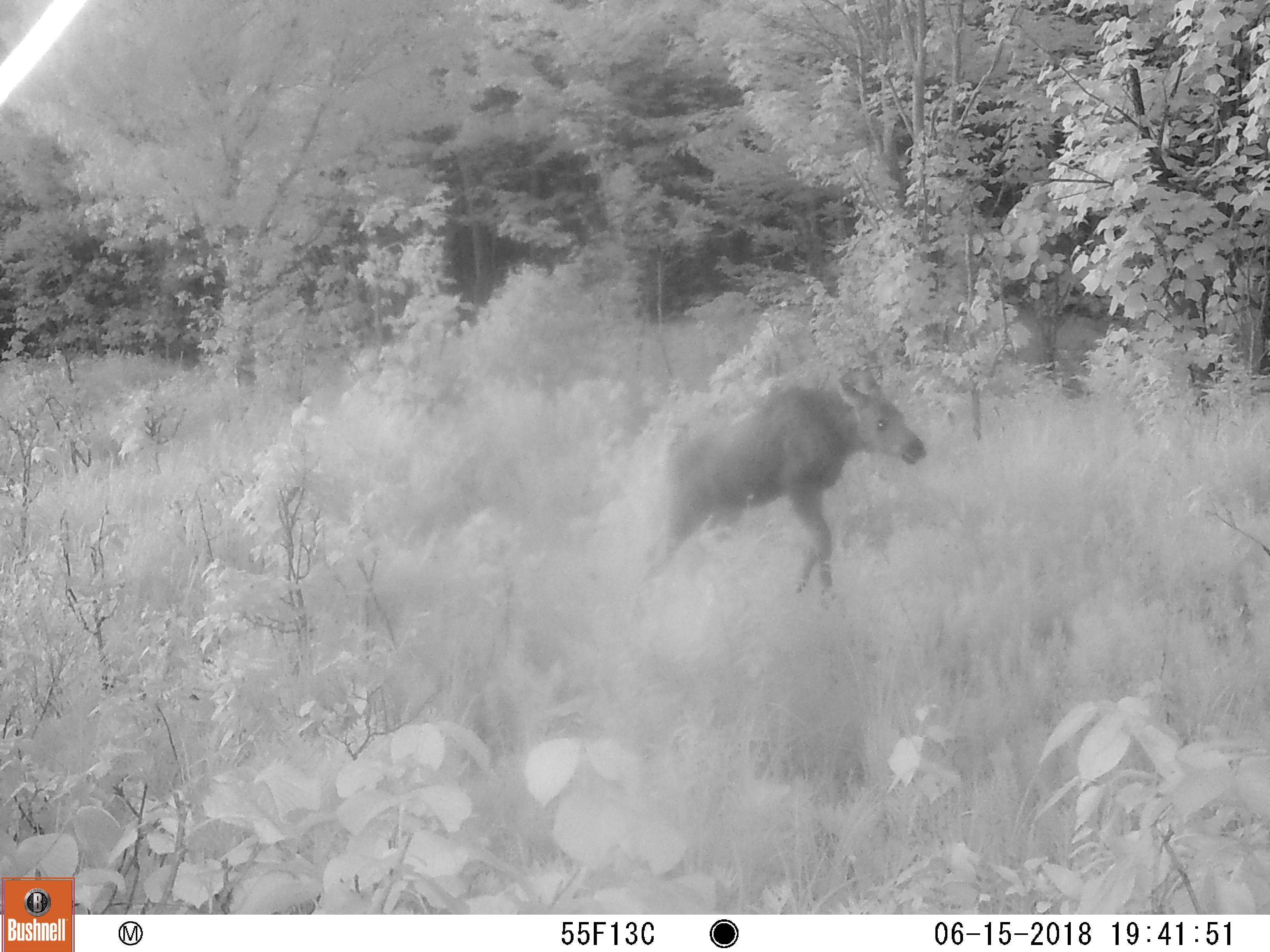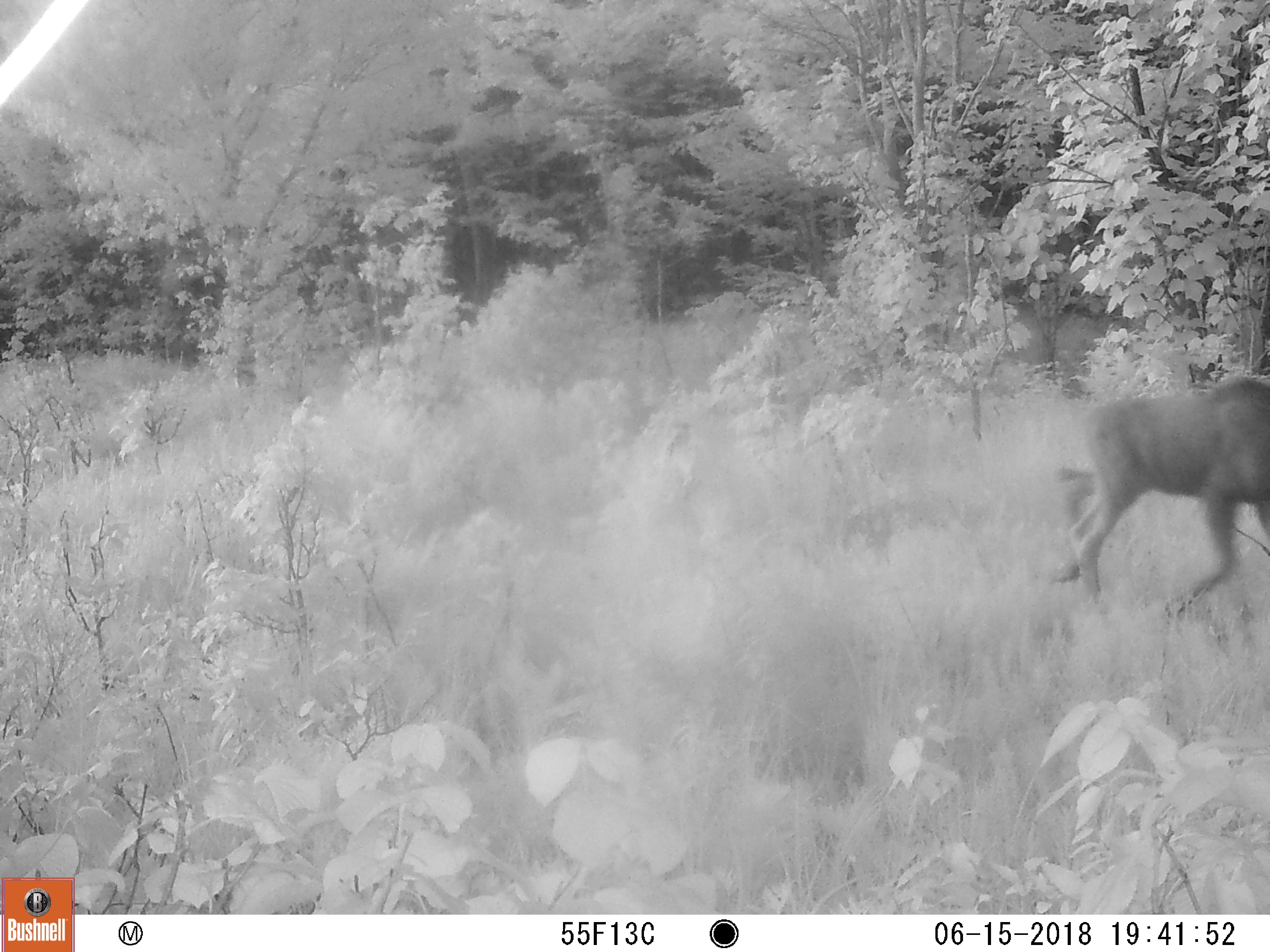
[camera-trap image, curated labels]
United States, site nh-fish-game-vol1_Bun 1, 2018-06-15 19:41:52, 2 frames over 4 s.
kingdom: Animalia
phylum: Chordata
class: Mammalia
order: Artiodactyla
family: Cervidae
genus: Alces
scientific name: Alces alces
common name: moose